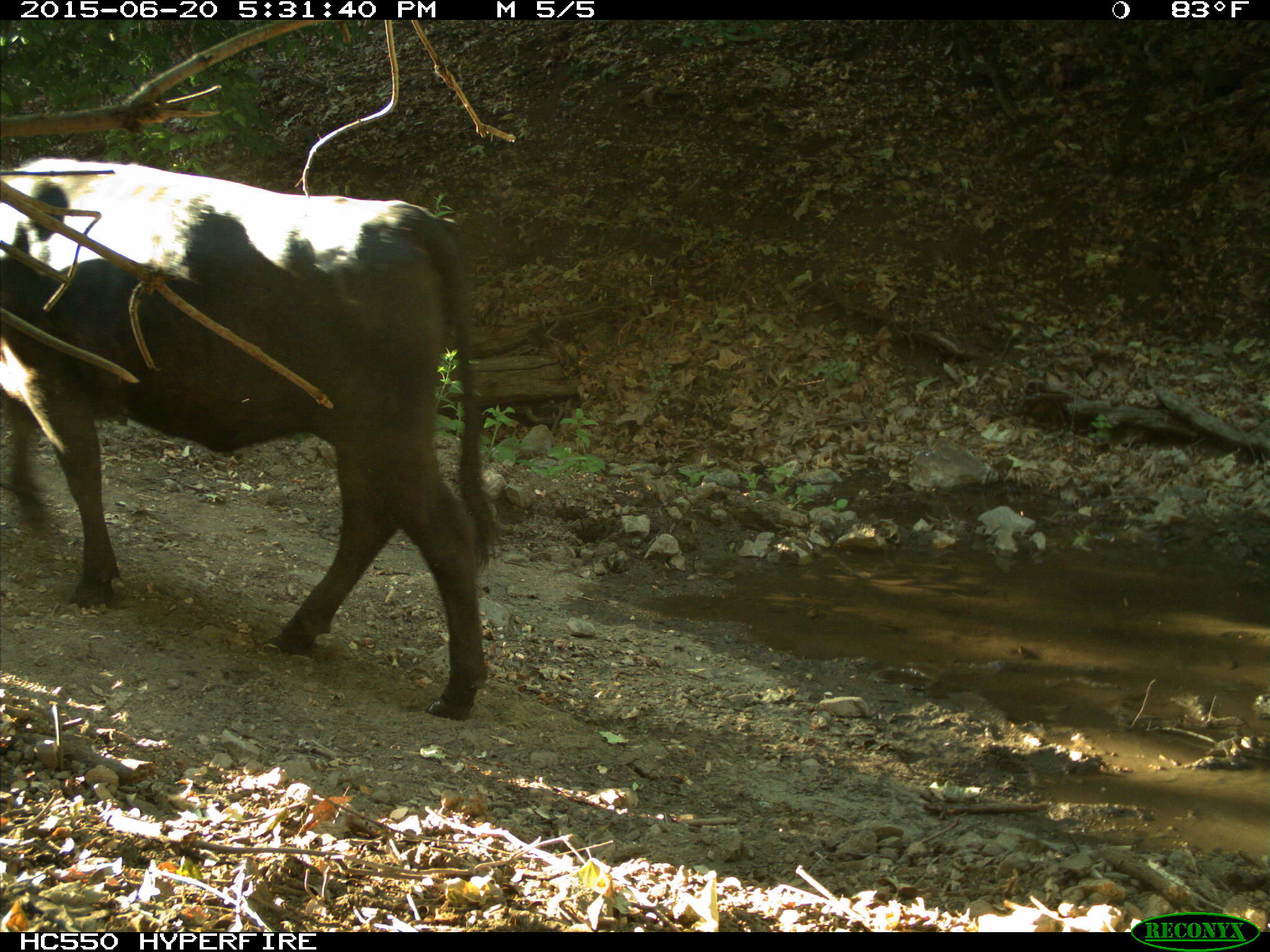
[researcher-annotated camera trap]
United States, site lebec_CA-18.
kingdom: Animalia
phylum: Chordata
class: Mammalia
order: Artiodactyla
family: Bovidae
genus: Bos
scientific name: Bos taurus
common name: domestic cow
Bos taurus (domestic cow).